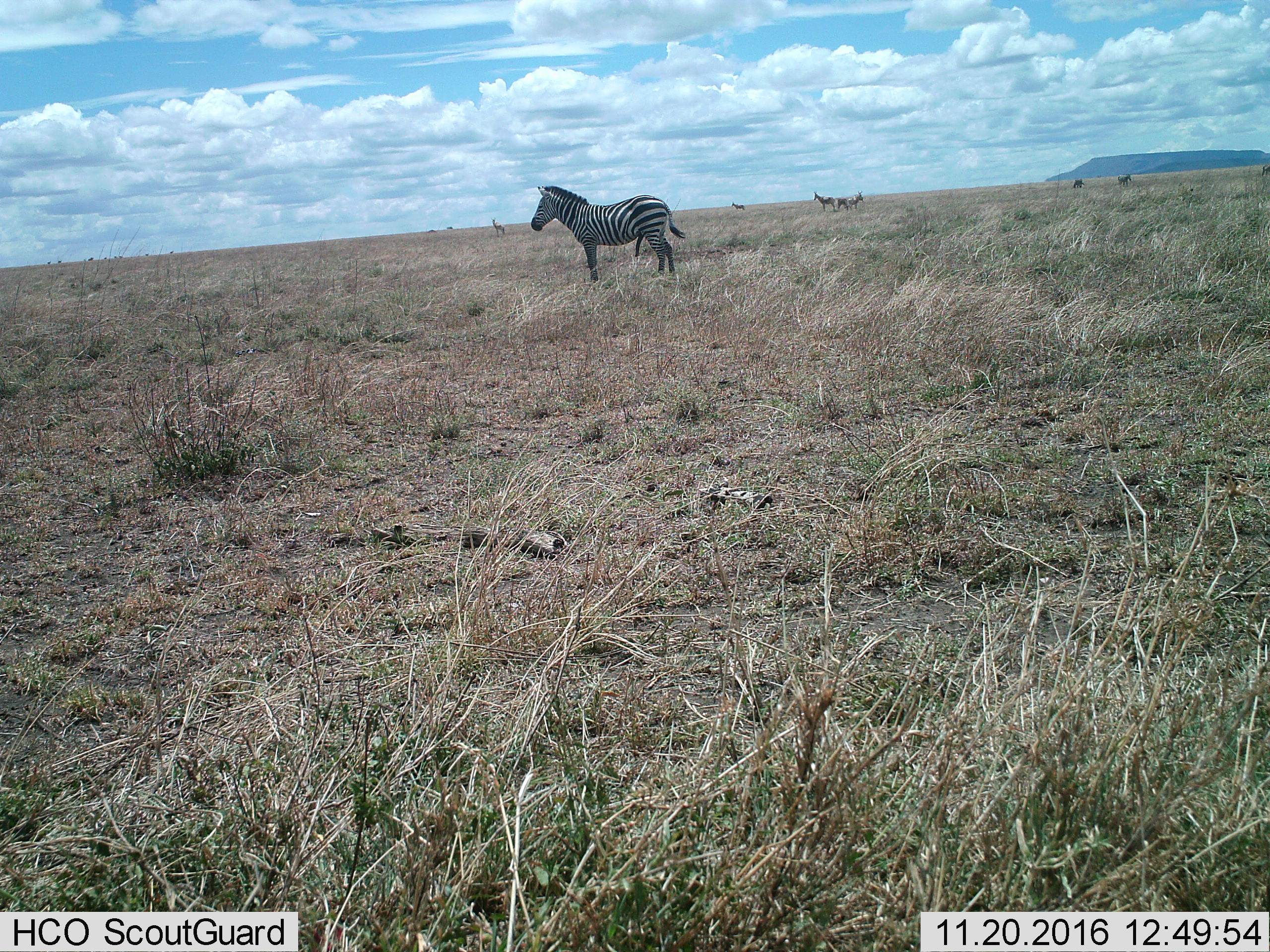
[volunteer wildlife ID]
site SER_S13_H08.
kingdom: Animalia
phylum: Chordata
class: Mammalia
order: Perissodactyla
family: Equidae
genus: Equus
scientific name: Equus quagga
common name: plains zebra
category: zebraplains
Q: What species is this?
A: Zebraplains (plains zebra) (Equus quagga).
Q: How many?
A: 7.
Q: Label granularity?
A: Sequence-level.